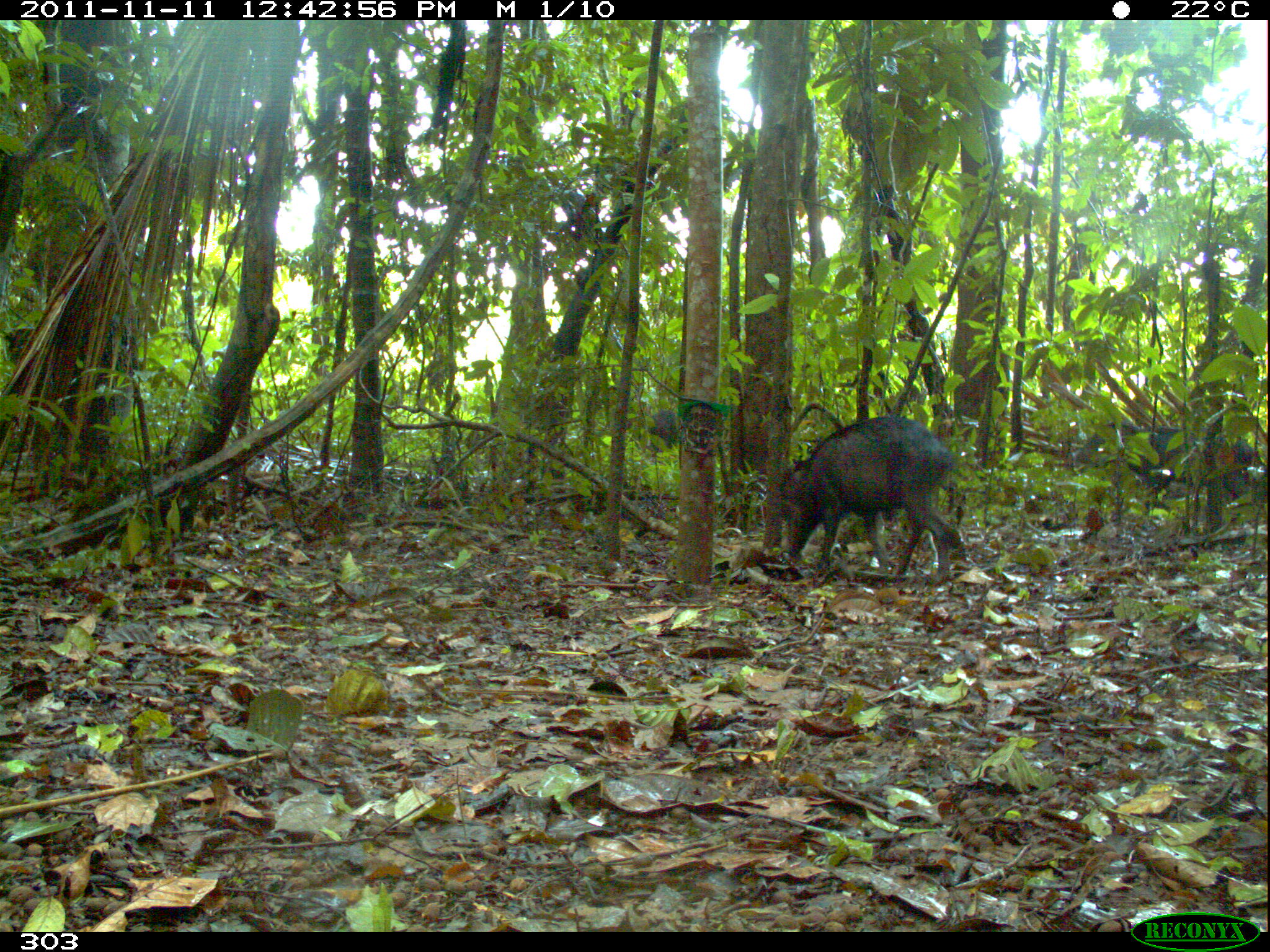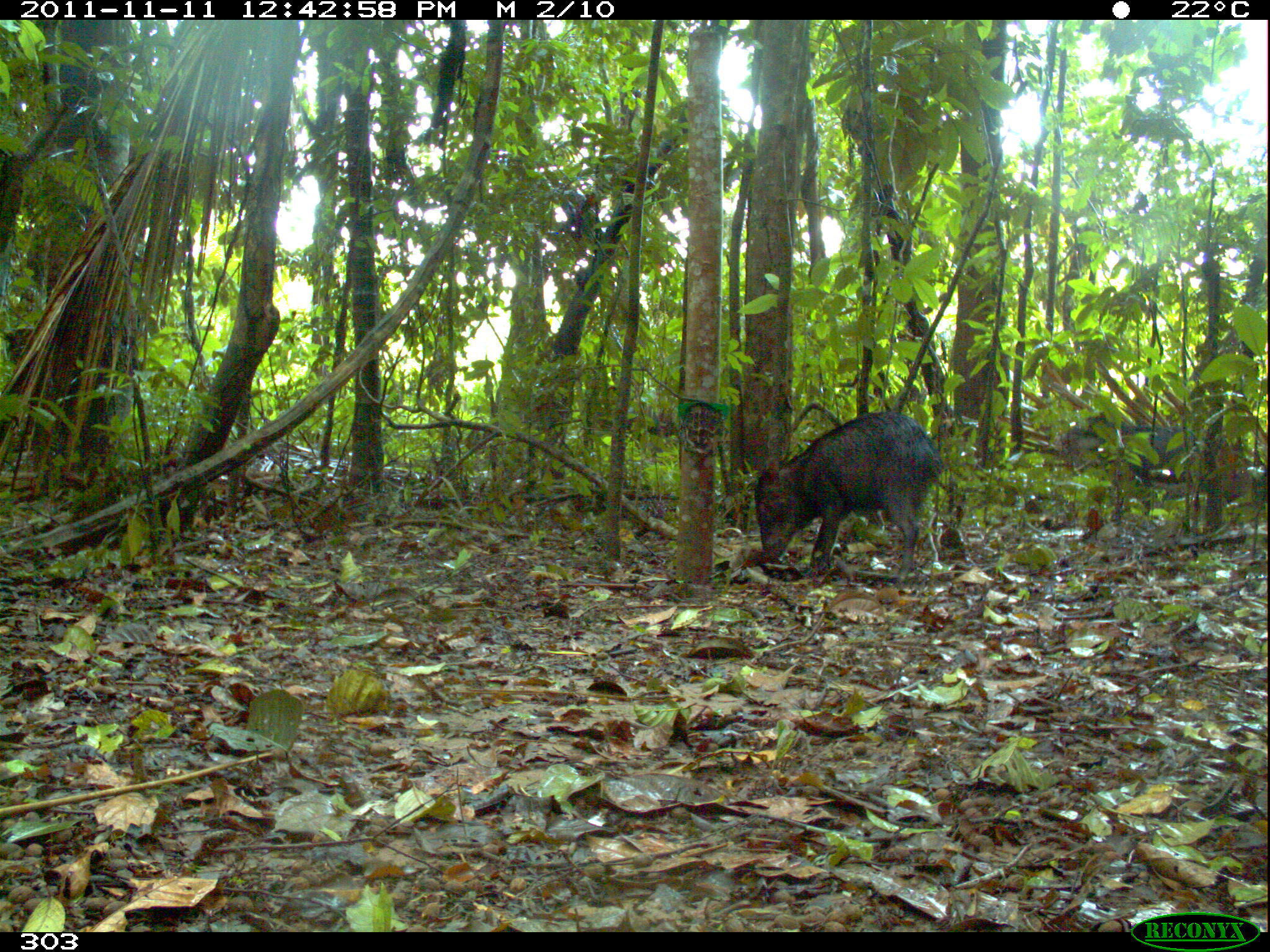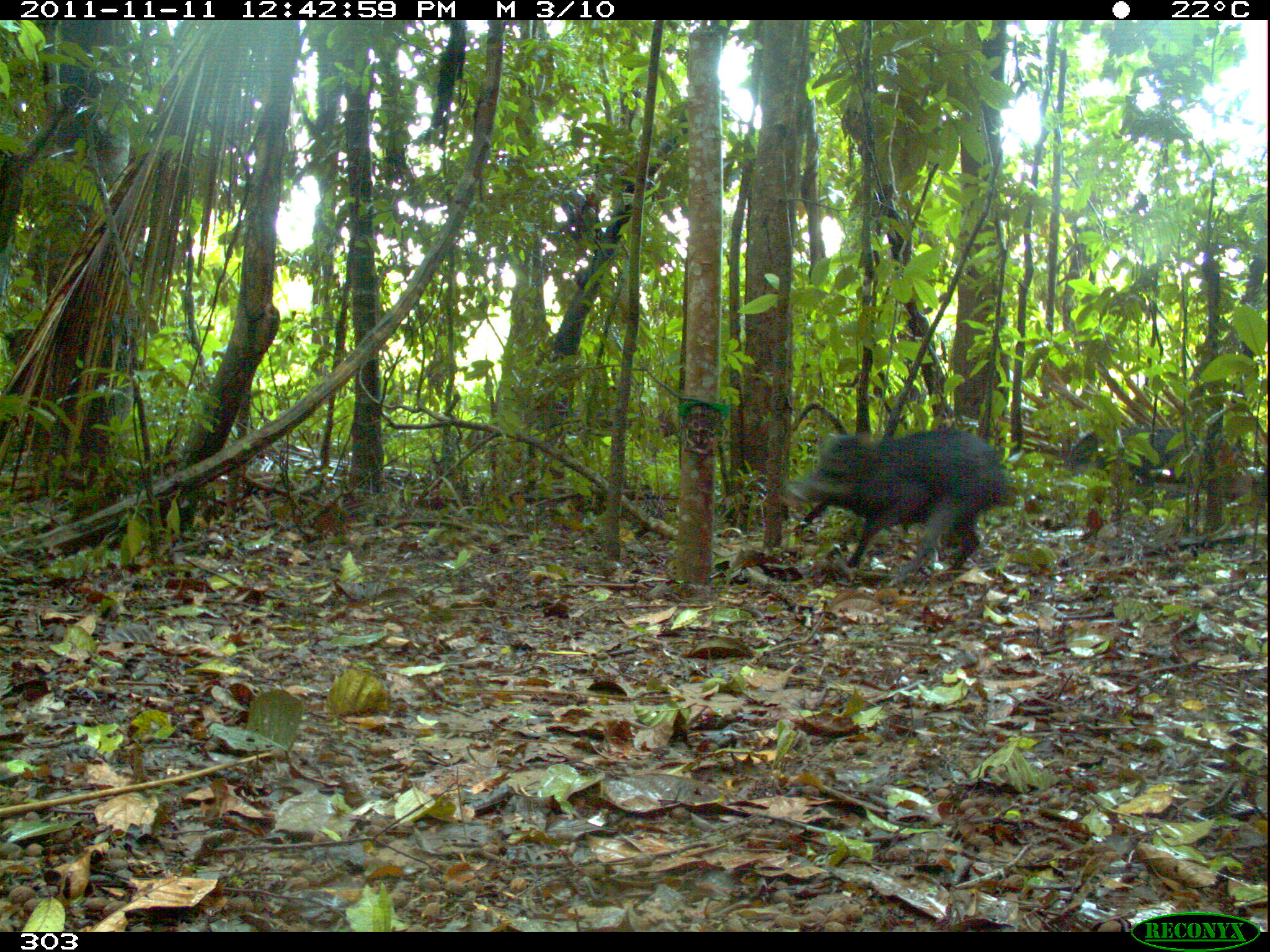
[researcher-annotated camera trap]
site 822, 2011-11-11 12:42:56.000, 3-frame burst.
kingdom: Animalia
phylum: Chordata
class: Mammalia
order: Artiodactyla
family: Tayassuidae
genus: Tayassu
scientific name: Tayassu pecari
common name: white-lipped peccary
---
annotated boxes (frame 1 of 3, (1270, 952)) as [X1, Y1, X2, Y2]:
tayassu pecari: [775, 414, 957, 581]; [640, 407, 678, 463]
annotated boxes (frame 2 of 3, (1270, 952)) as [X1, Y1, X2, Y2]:
tayassu pecari: [751, 409, 944, 583]